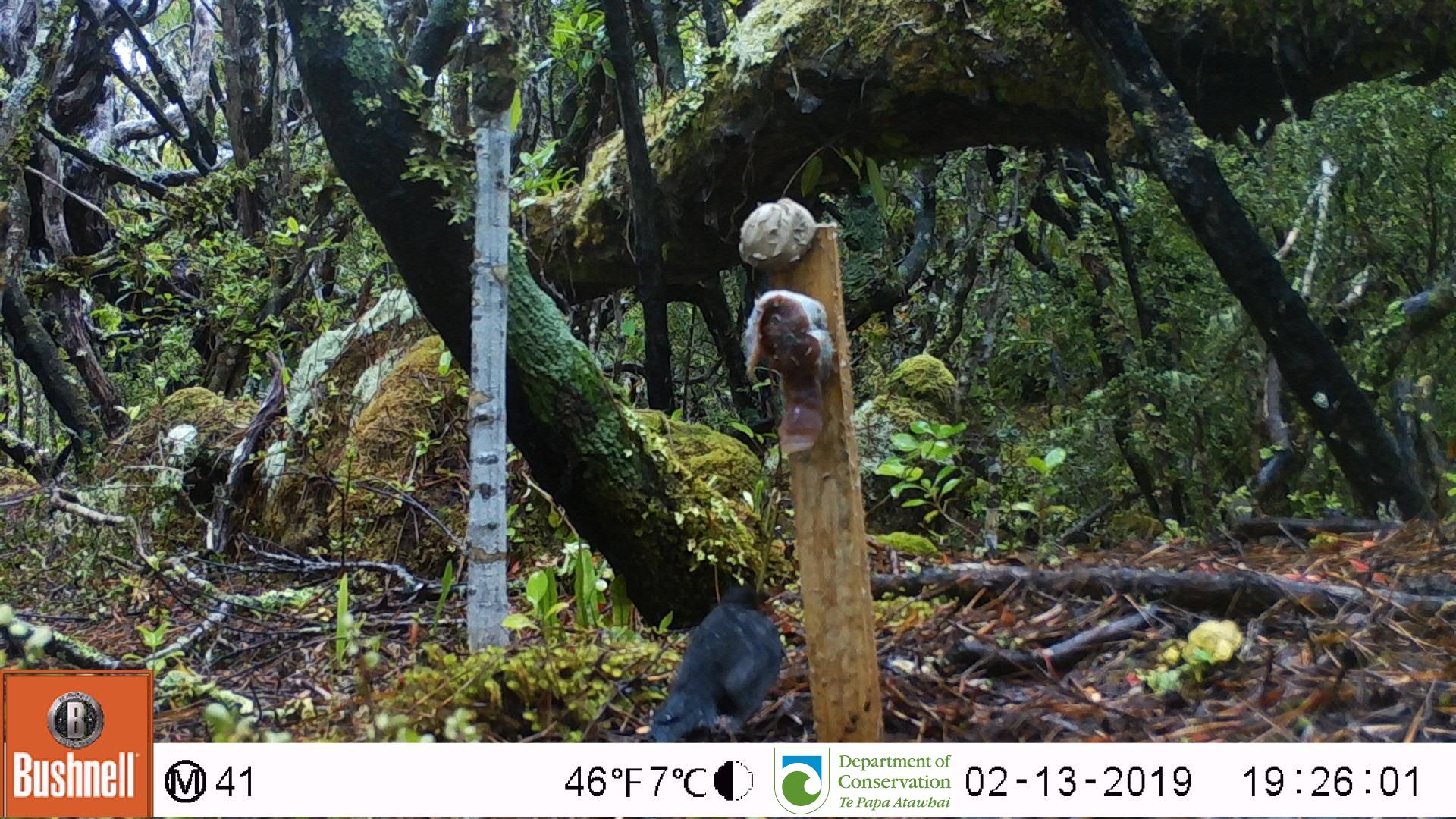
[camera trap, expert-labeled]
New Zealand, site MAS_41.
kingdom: Animalia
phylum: Chordata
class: Aves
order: Passeriformes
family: Turdidae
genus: Turdus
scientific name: Turdus merula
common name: eurasian blackbird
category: blackbird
Blackbird (eurasian blackbird) (Turdus merula).